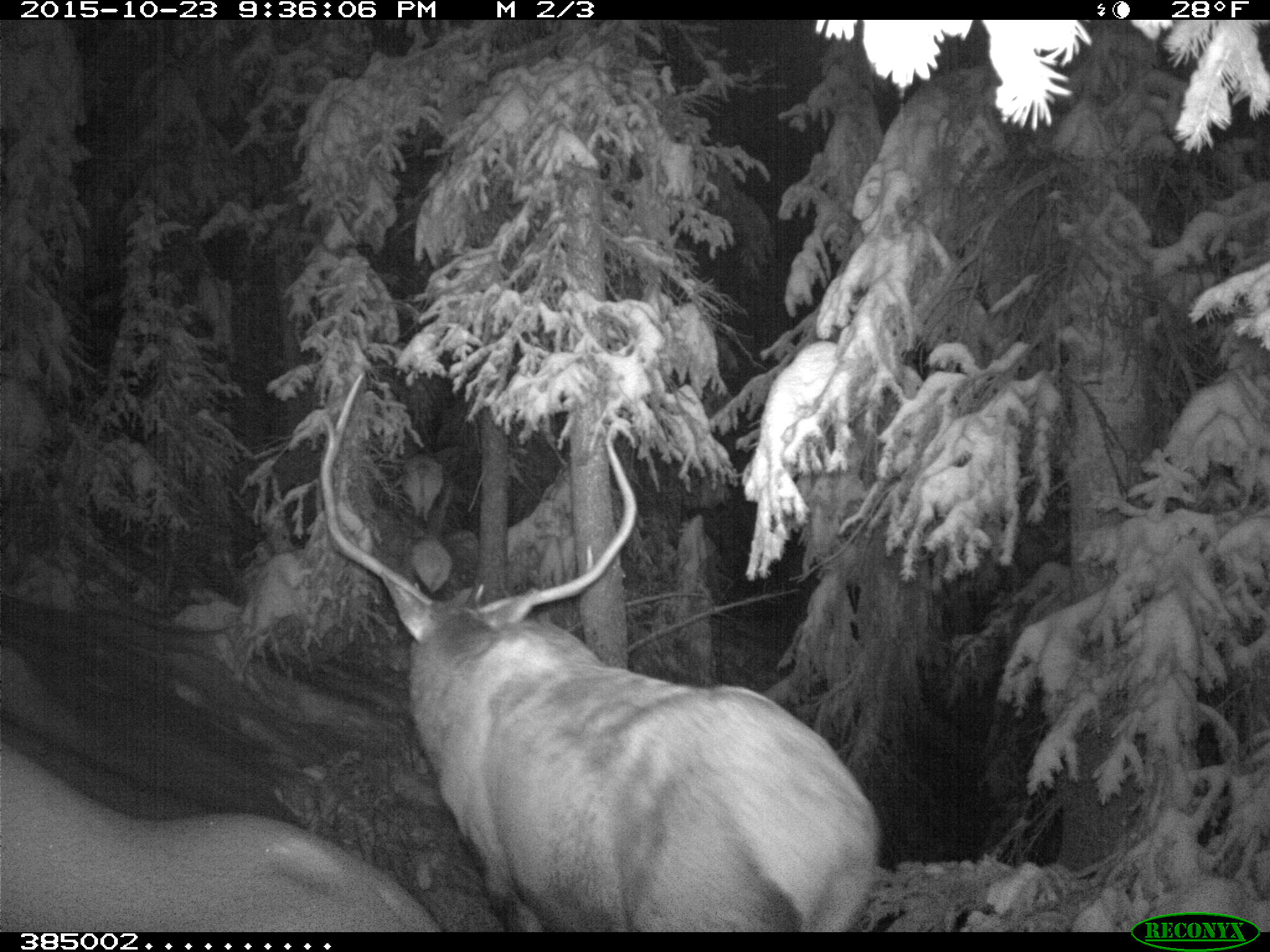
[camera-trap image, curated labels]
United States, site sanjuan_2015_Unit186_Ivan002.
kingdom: Animalia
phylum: Chordata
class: Mammalia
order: Artiodactyla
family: Cervidae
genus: Cervus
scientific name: Cervus elaphus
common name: red deer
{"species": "Cervus elaphus (red deer)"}